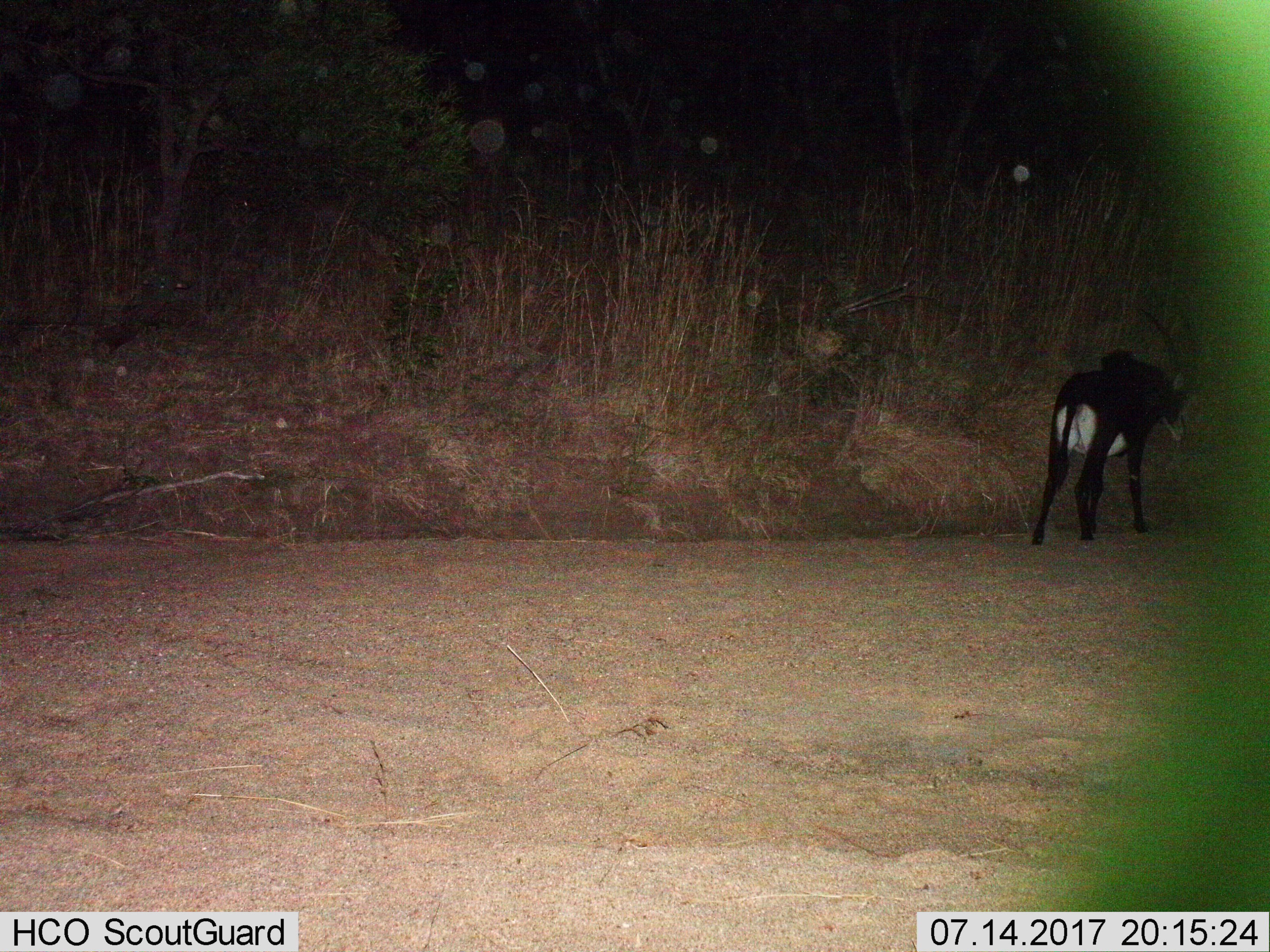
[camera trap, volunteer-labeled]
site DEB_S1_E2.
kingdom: Animalia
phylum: Chordata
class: Mammalia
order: Artiodactyla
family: Bovidae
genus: Hippotragus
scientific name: Hippotragus niger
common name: sable antelope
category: sable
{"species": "sable (sable antelope) (Hippotragus niger)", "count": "1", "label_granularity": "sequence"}